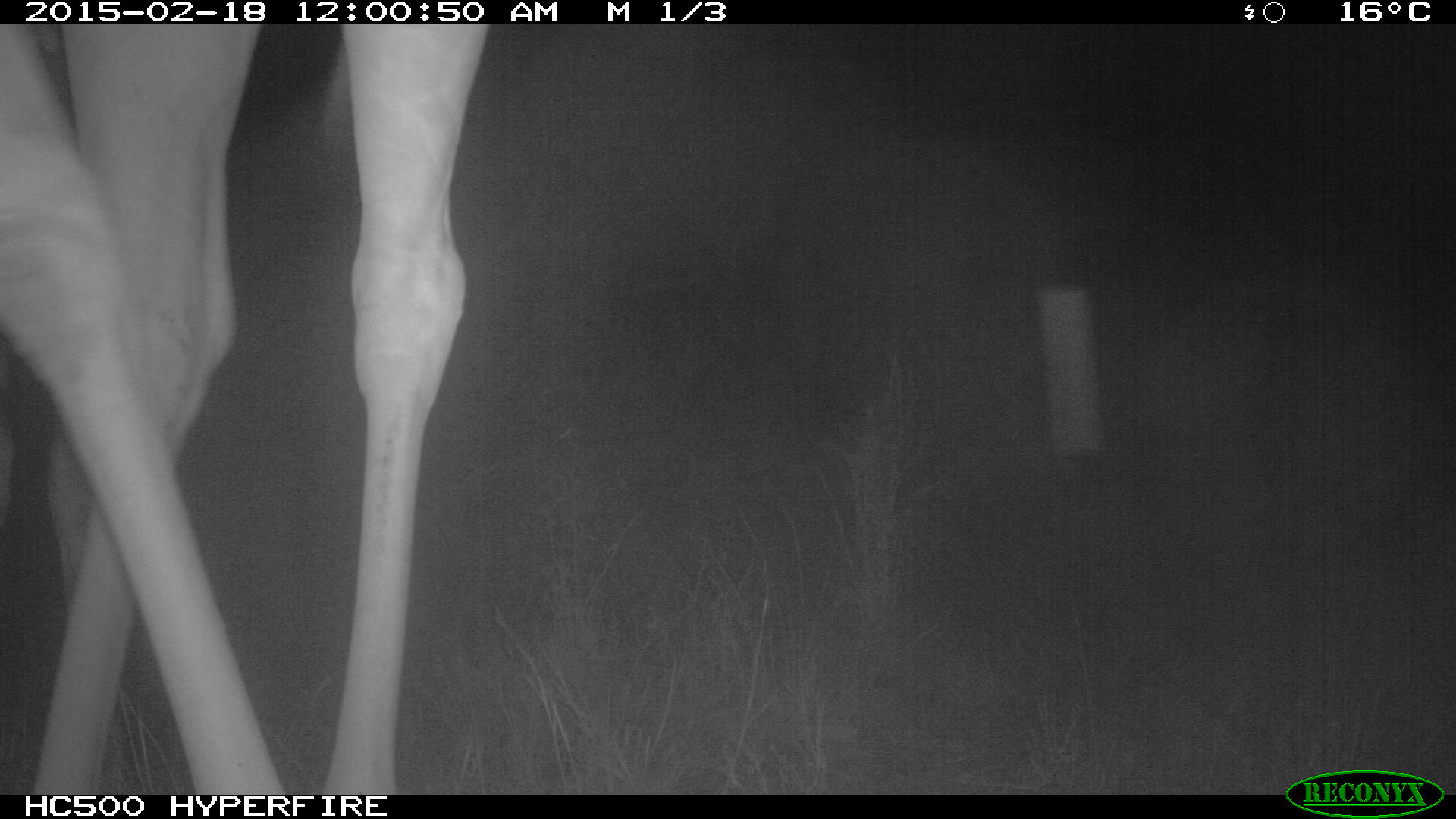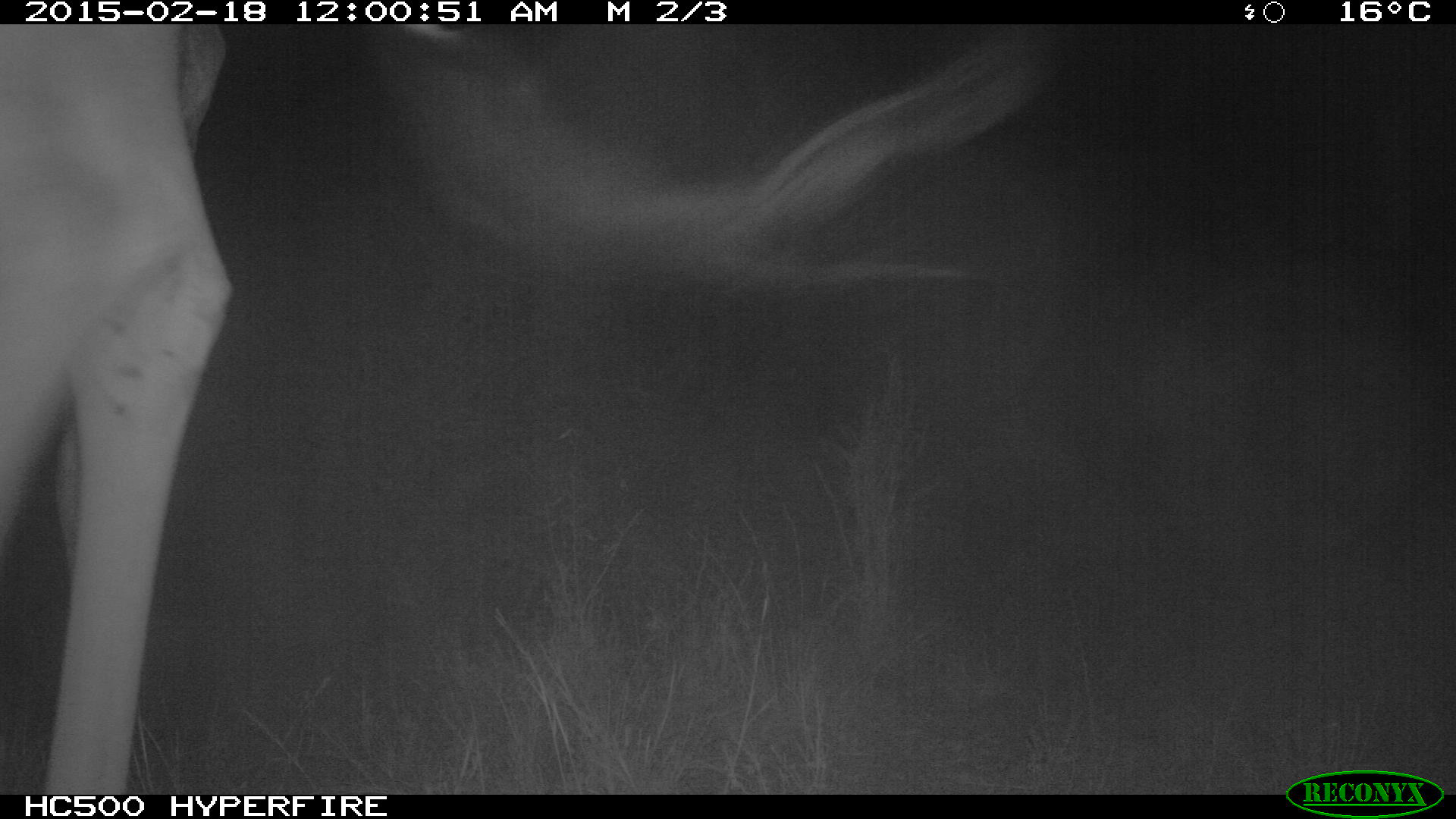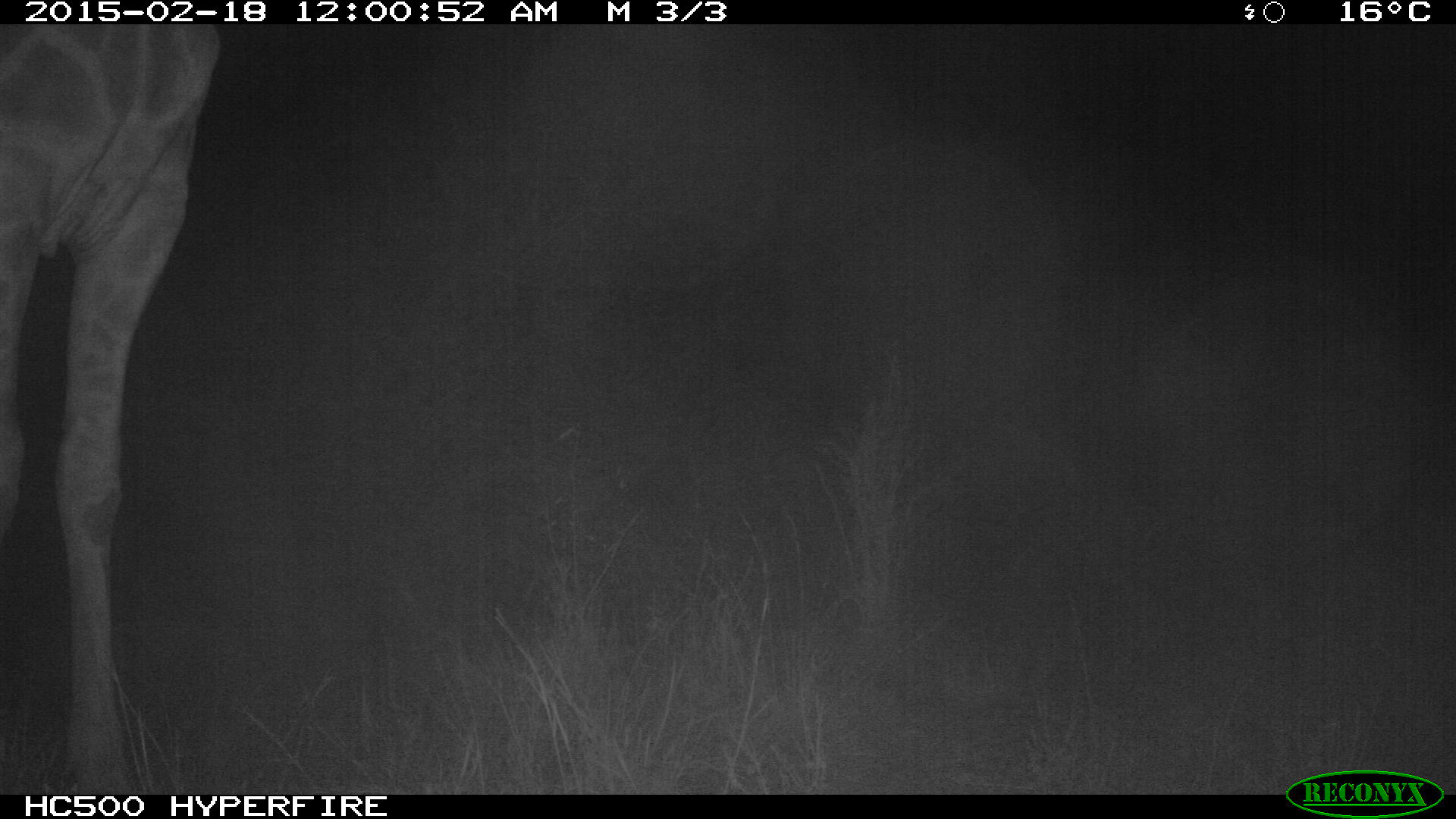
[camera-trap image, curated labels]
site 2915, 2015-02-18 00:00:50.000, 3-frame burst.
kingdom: Animalia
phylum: Chordata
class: Mammalia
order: Artiodactyla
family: Giraffidae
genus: Giraffa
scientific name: Giraffa camelopardalis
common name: giraffe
Giraffa camelopardalis (giraffe), count 1.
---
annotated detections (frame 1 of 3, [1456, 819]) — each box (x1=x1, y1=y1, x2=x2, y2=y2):
giraffa camelopardalis: (x1=0, y1=21, x2=490, y2=791); (x1=39, y1=23, x2=282, y2=792)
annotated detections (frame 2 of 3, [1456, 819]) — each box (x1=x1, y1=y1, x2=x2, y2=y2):
giraffa camelopardalis: (x1=0, y1=24, x2=1052, y2=791)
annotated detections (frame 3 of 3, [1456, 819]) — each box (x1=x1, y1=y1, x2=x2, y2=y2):
giraffa camelopardalis: (x1=0, y1=20, x2=219, y2=791)